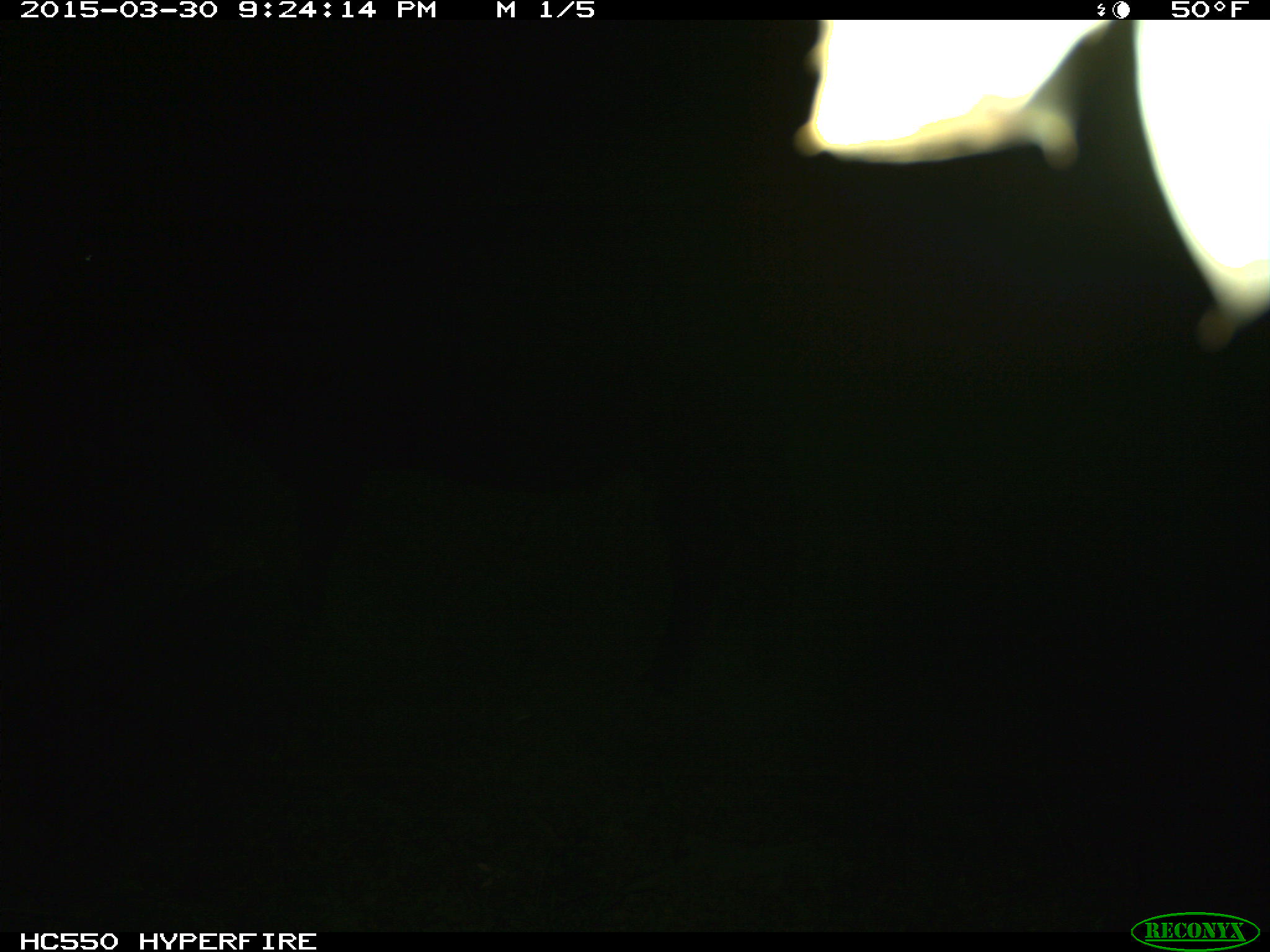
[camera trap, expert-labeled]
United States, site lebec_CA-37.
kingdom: Animalia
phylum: Chordata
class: Mammalia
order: Artiodactyla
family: Bovidae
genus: Bos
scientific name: Bos taurus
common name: domestic cow